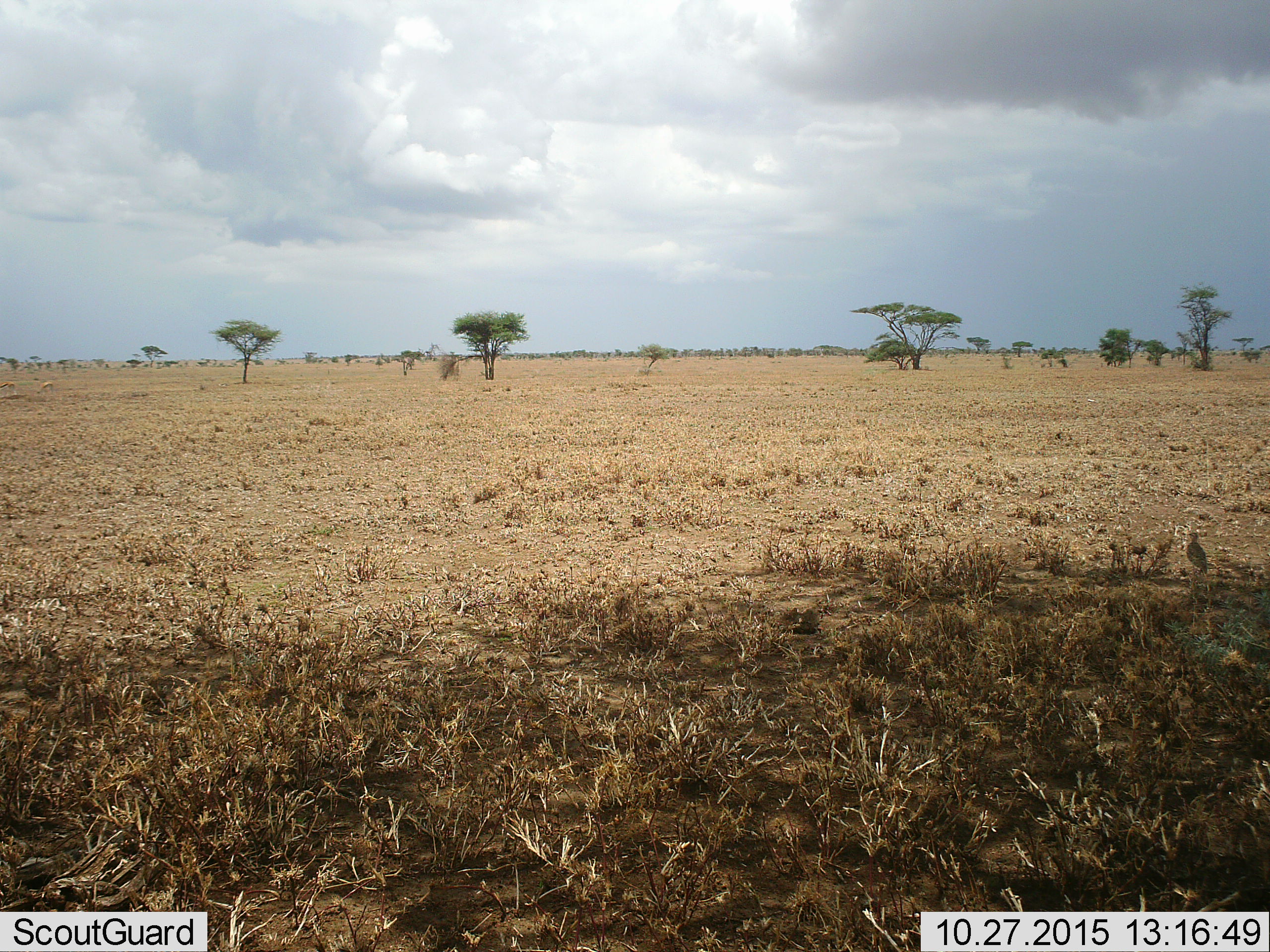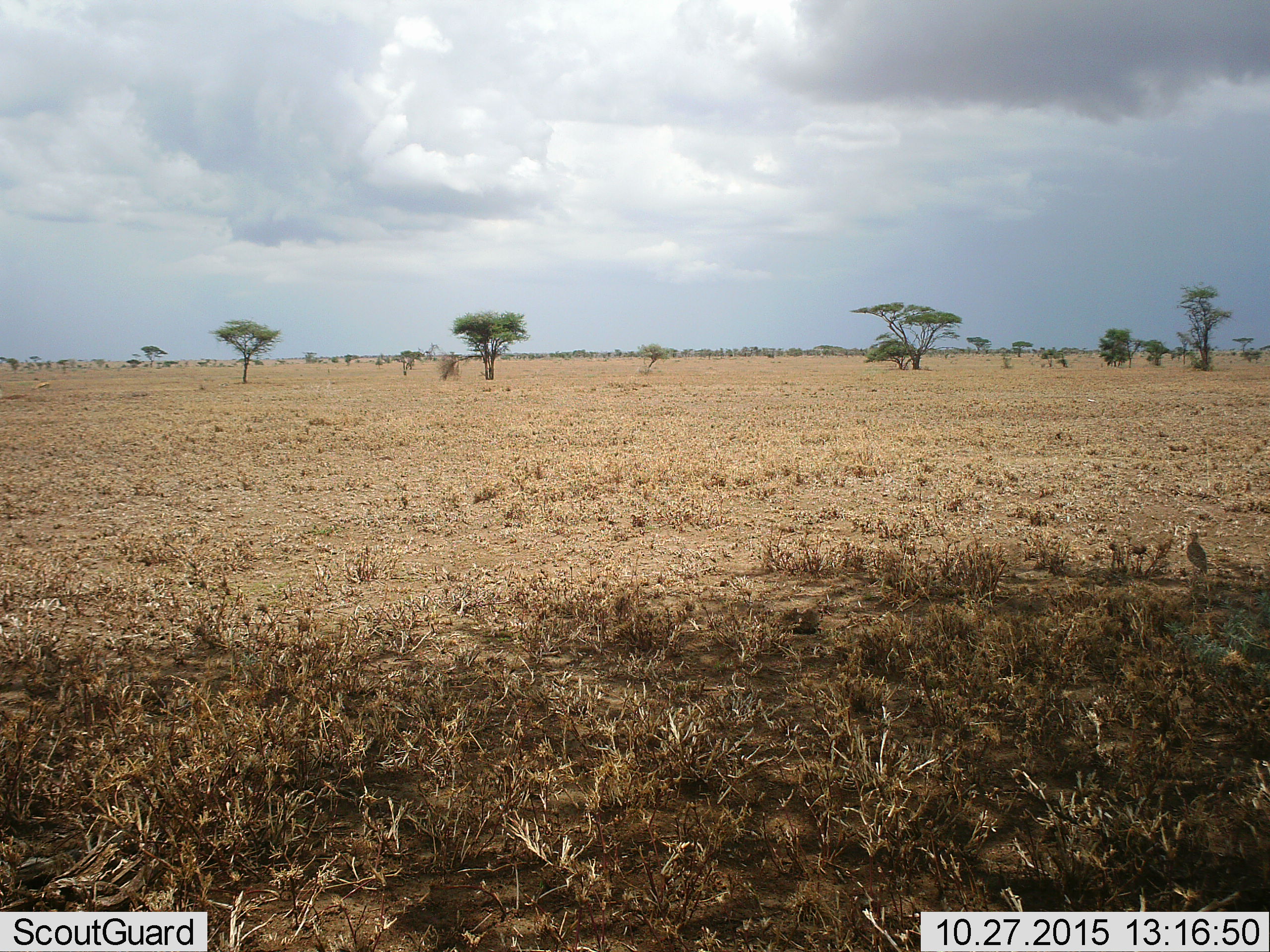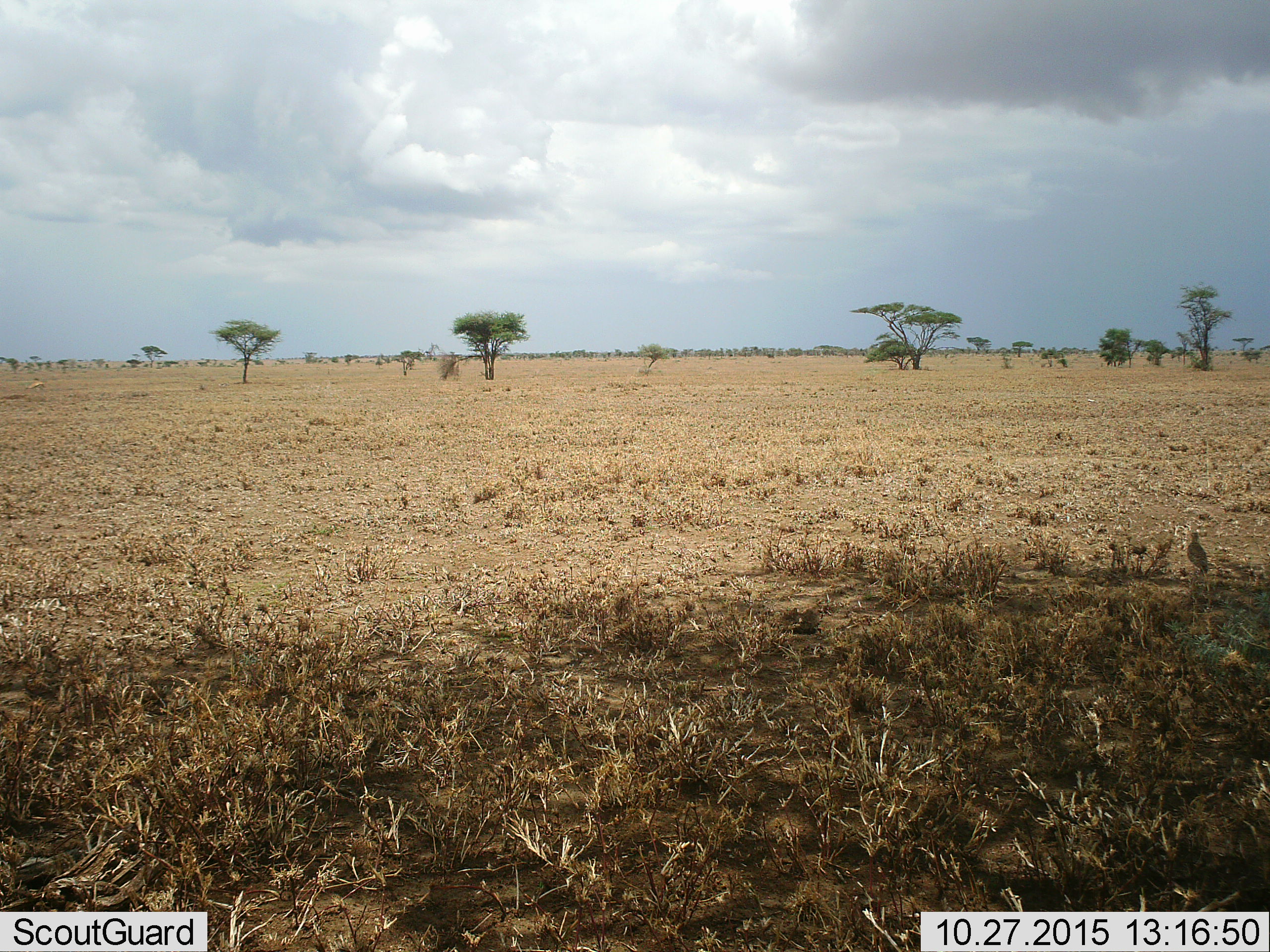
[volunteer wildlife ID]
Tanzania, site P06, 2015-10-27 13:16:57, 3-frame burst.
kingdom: Animalia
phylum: Chordata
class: Mammalia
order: Artiodactyla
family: Bovidae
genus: Eudorcas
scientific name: Eudorcas thomsonii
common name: thomson's gazelle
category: gazellethomsons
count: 3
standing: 0%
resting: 67%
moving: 100%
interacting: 0%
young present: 0%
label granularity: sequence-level